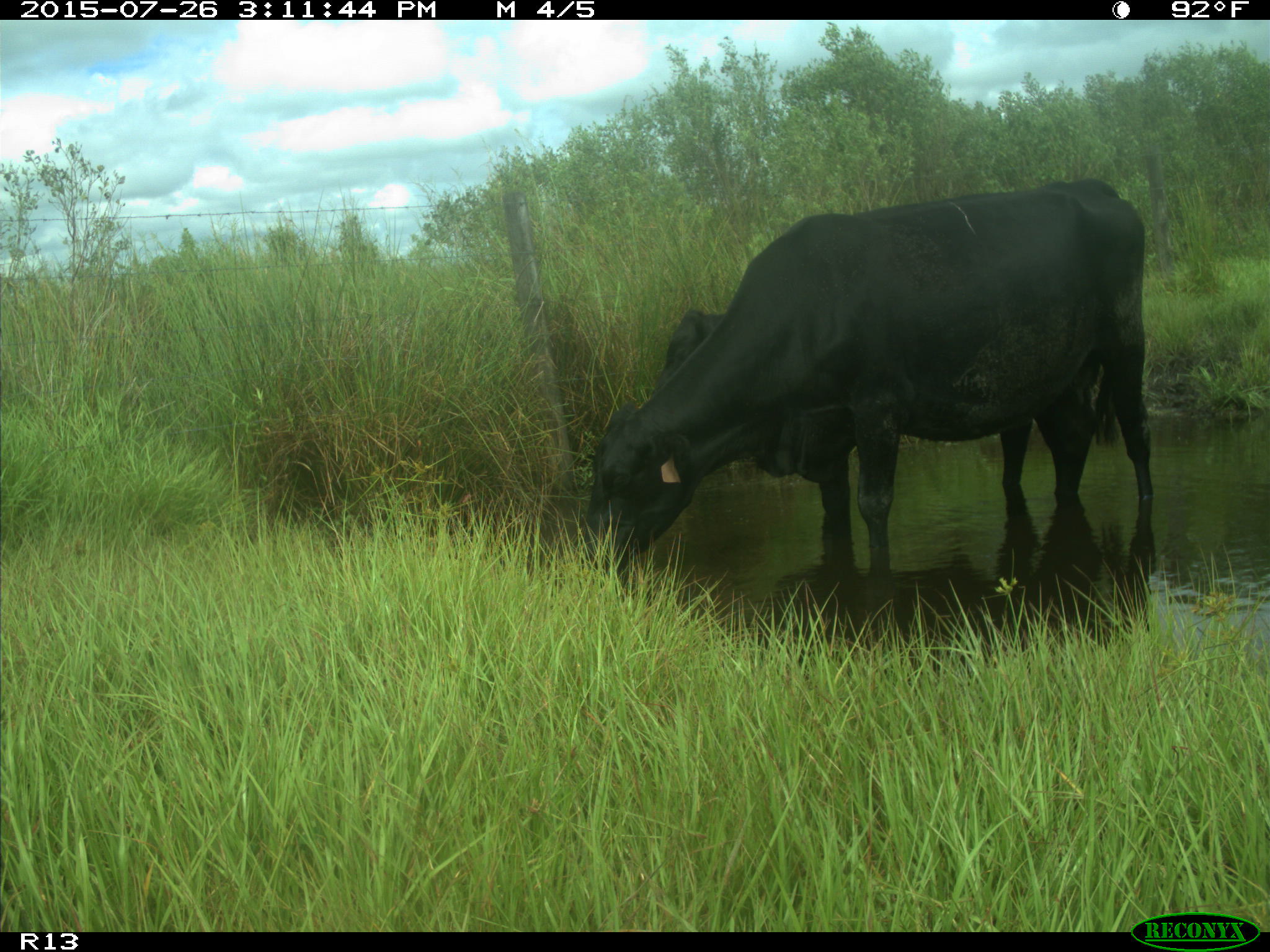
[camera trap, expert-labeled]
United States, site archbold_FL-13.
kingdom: Animalia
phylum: Chordata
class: Mammalia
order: Artiodactyla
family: Bovidae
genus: Bos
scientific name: Bos taurus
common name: domestic cow